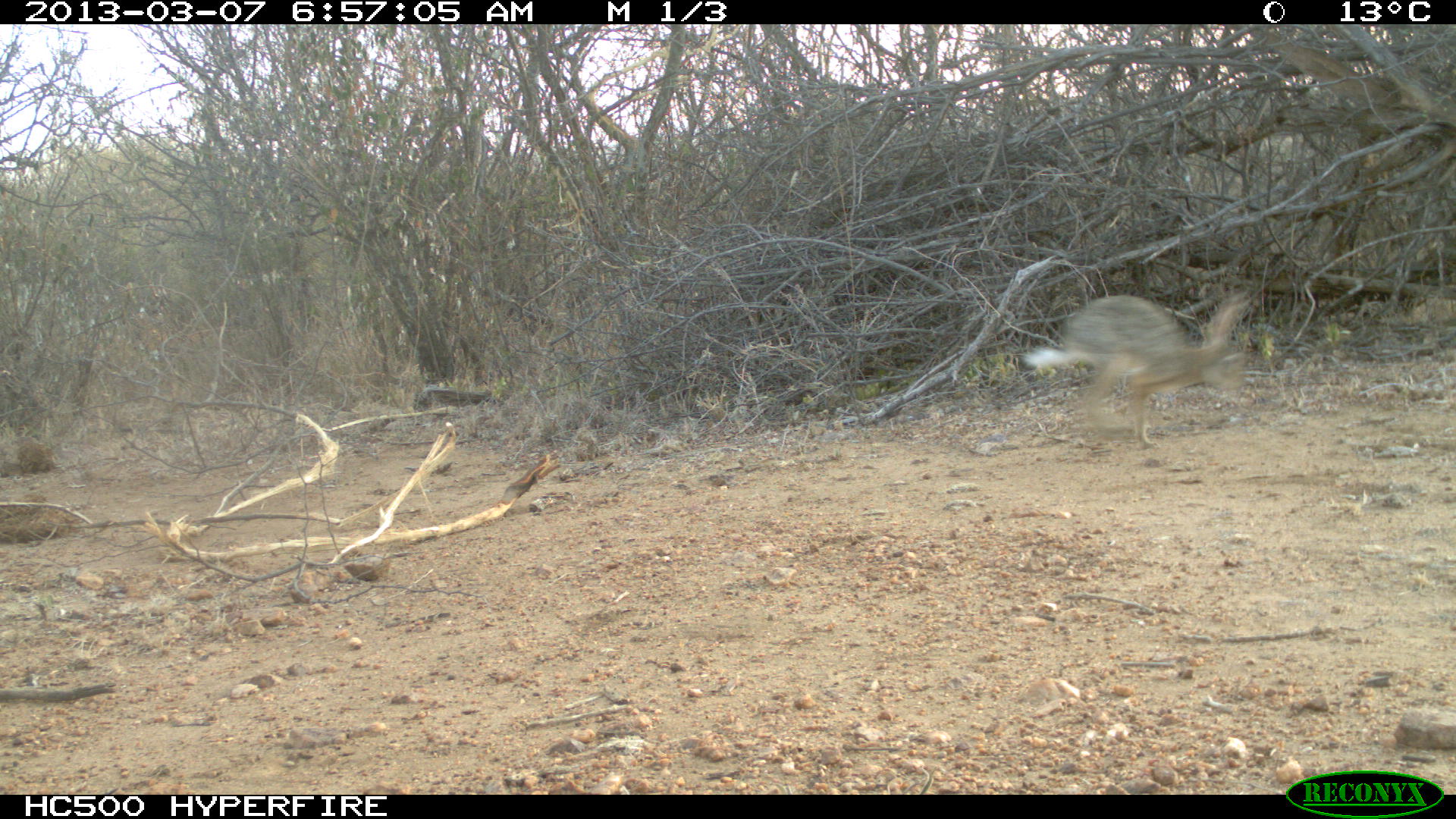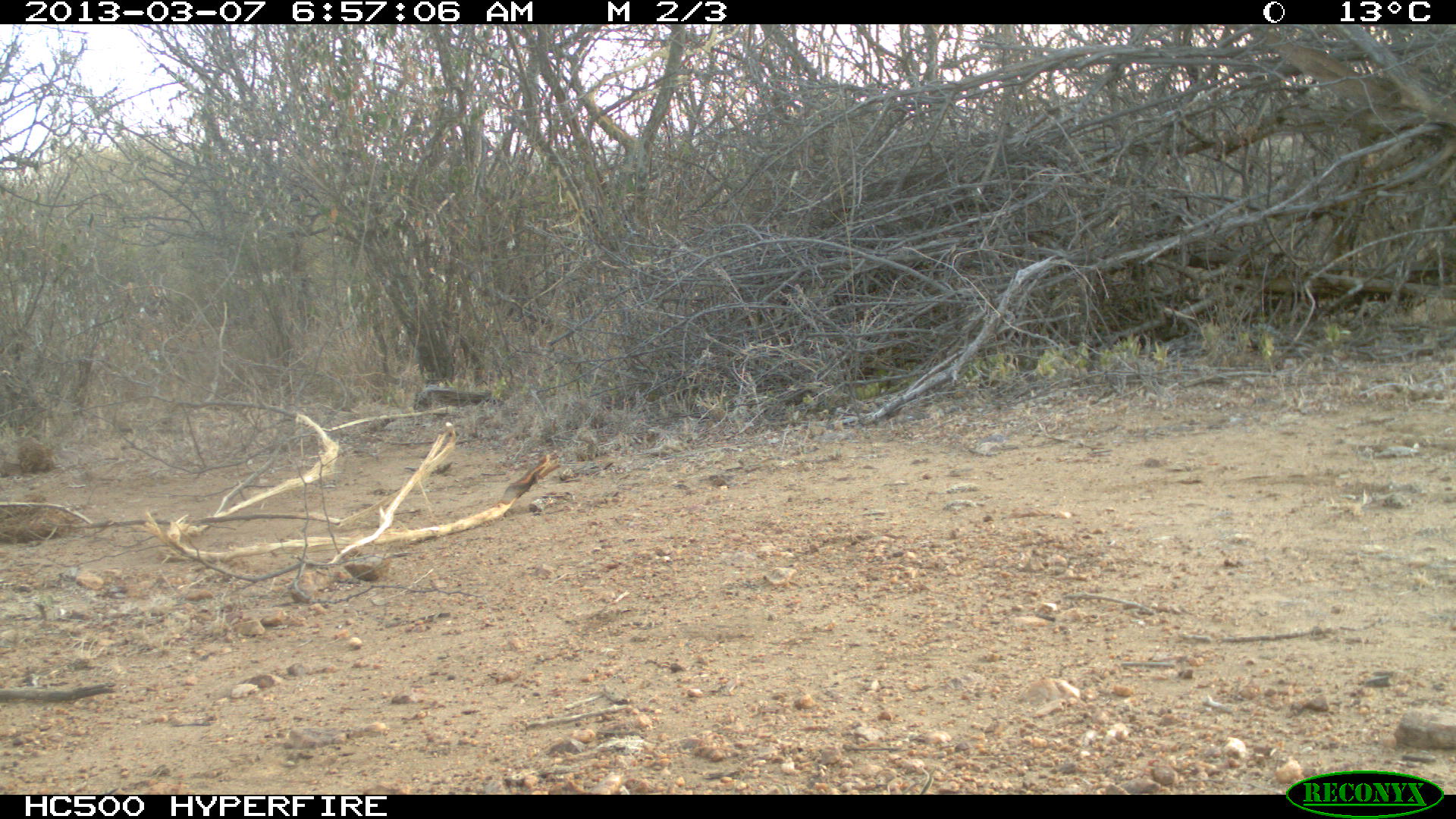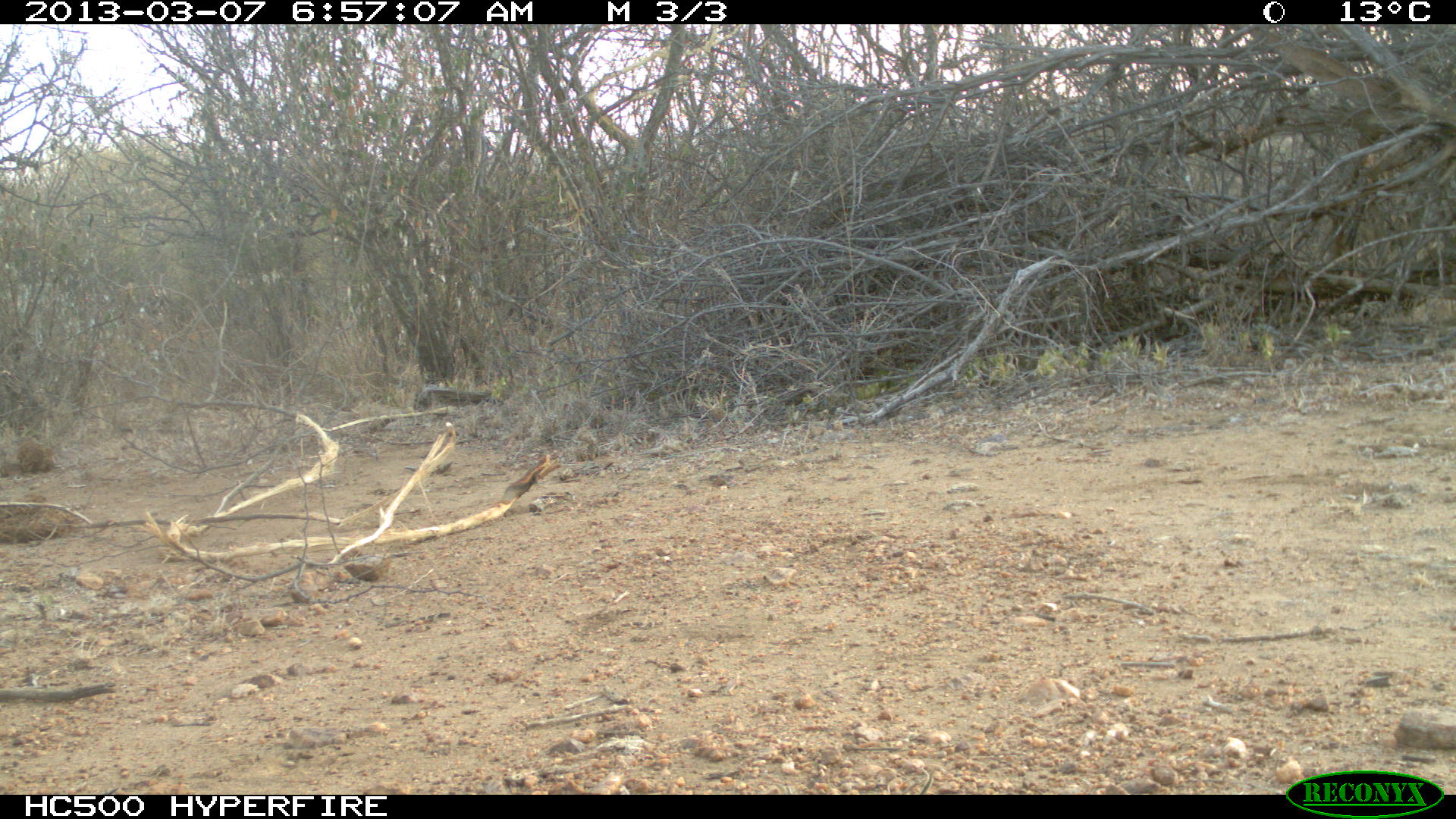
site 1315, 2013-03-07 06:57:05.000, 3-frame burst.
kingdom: Animalia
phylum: Chordata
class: Mammalia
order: Lagomorpha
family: Leporidae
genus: Lepus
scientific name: Lepus saxatilis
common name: scrub hare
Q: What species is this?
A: Lepus saxatilis (scrub hare).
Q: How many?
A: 1.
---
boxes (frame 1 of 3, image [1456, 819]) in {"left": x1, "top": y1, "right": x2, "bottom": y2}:
lepus saxatilis: {"left": 1022, "top": 284, "right": 1269, "bottom": 447}